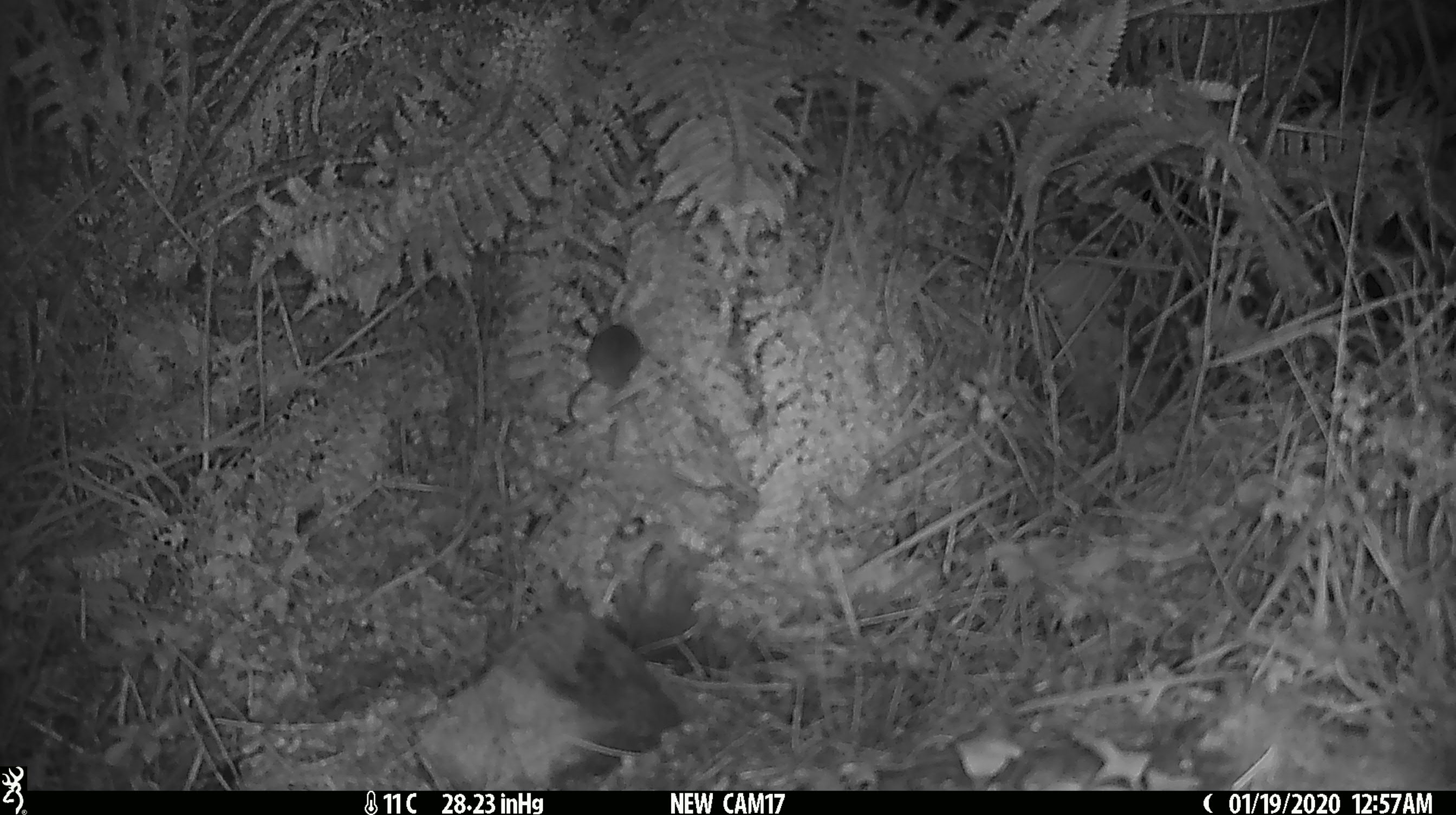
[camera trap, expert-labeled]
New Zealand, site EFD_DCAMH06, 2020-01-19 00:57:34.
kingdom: Animalia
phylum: Chordata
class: Mammalia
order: Rodentia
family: Muridae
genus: Mus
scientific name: Mus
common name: mouse